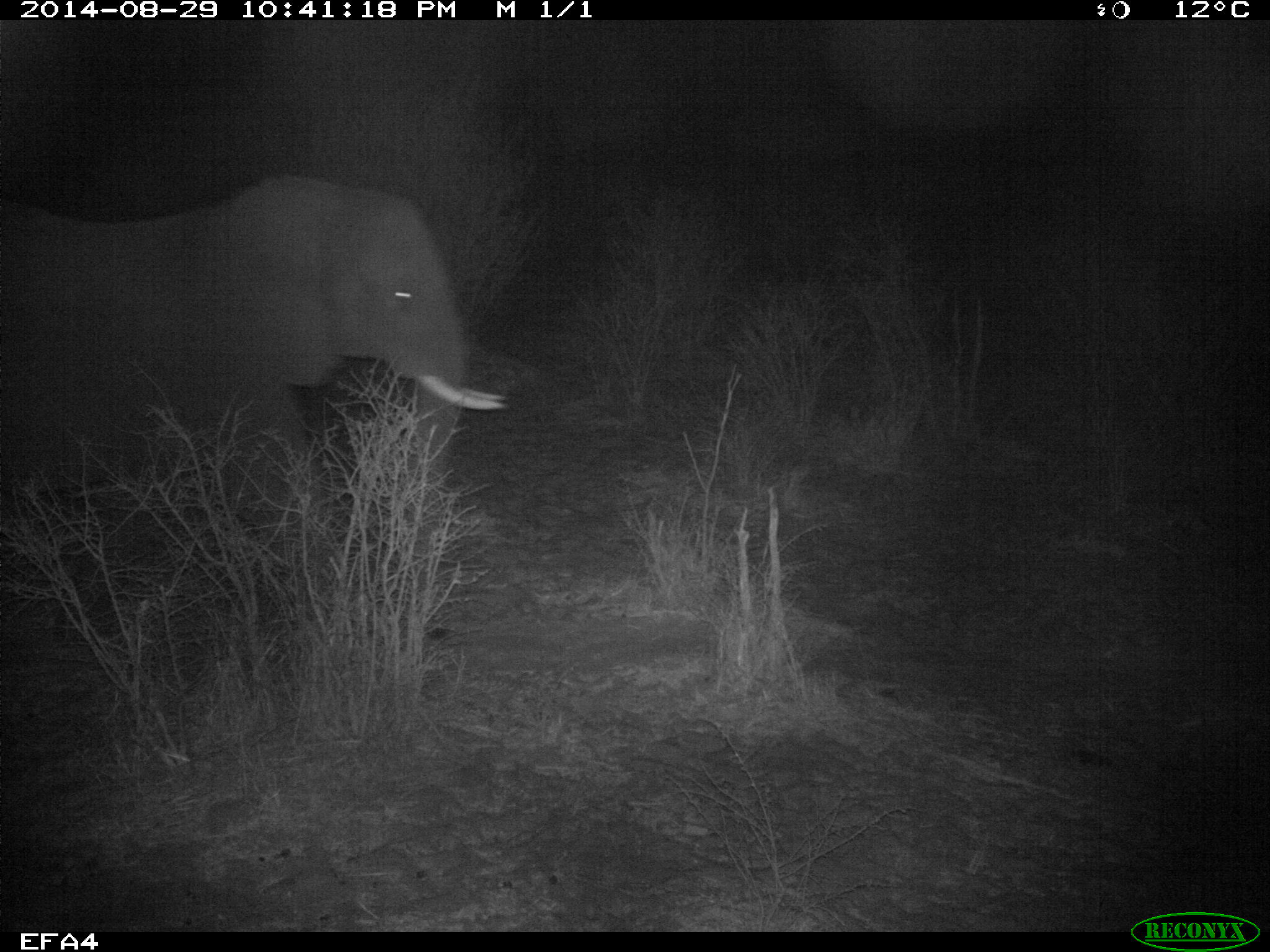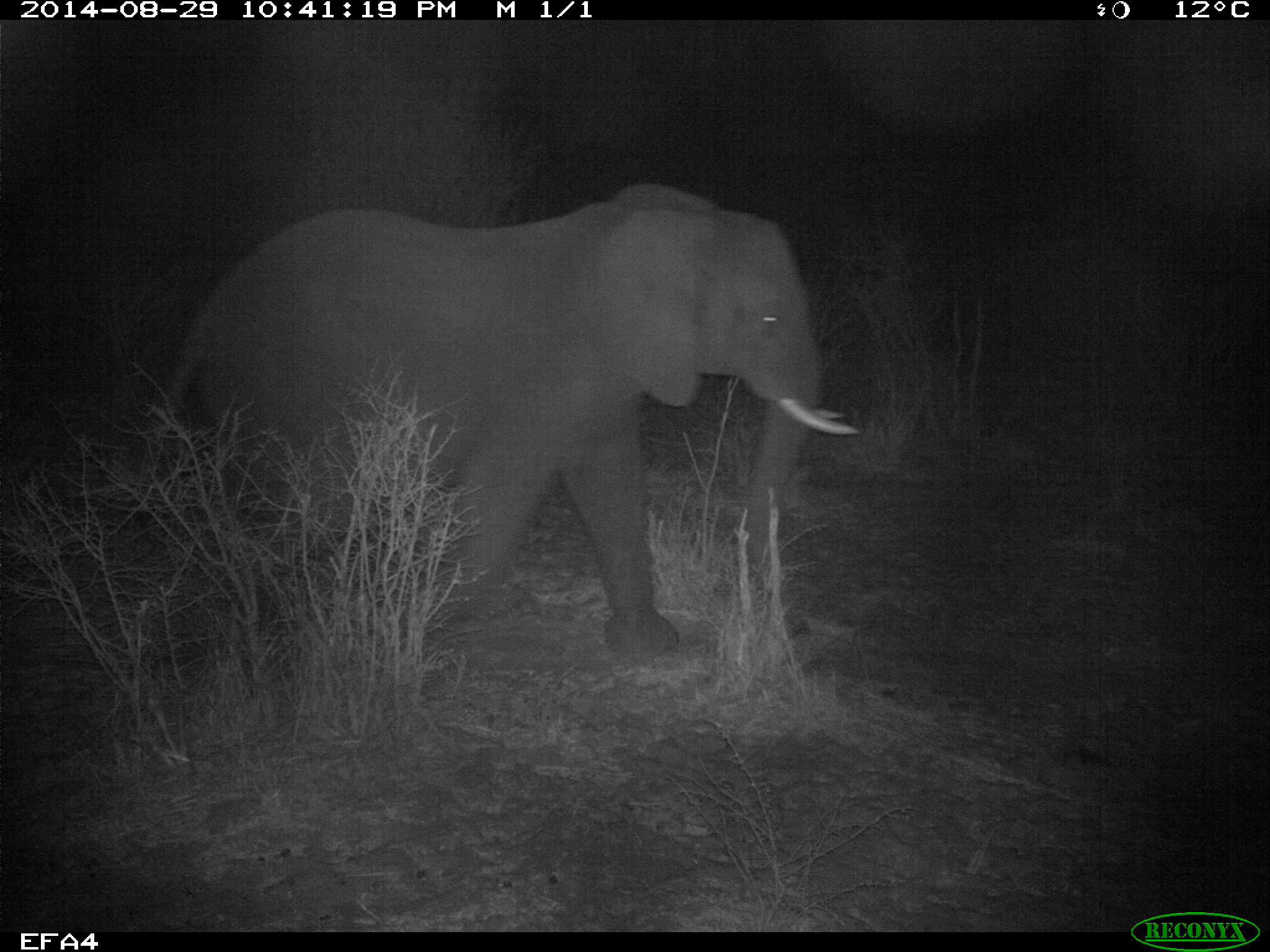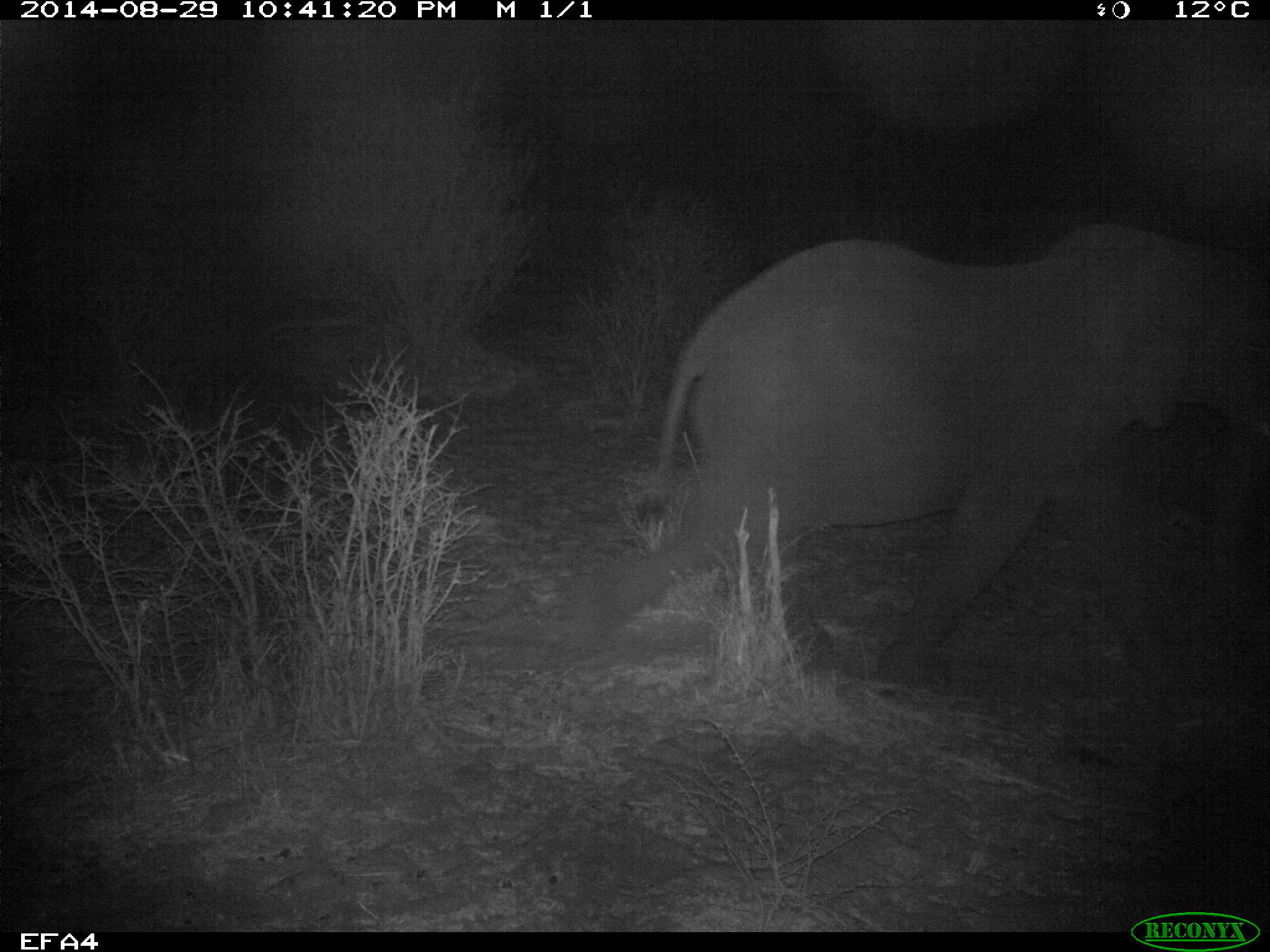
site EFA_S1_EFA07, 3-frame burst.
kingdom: Animalia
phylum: Chordata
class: Mammalia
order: Proboscidea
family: Elephantidae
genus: Loxodonta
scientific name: Loxodonta africana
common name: african bush elephant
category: elephant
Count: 1.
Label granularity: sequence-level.